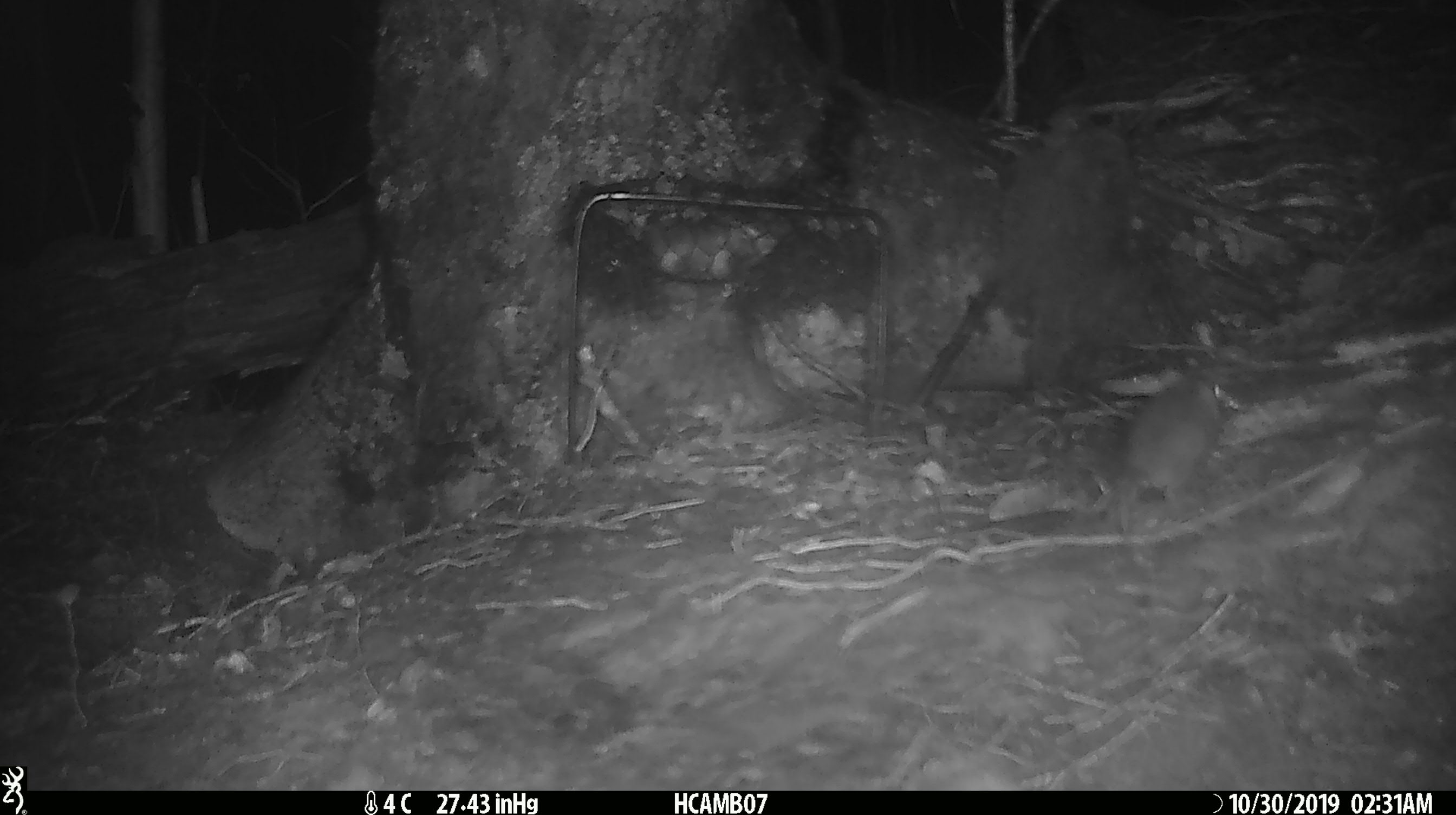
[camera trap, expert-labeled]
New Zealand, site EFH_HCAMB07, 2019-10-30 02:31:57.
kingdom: Animalia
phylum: Chordata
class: Mammalia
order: Rodentia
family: Muridae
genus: Mus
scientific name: Mus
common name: mouse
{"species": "mouse (Mus)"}